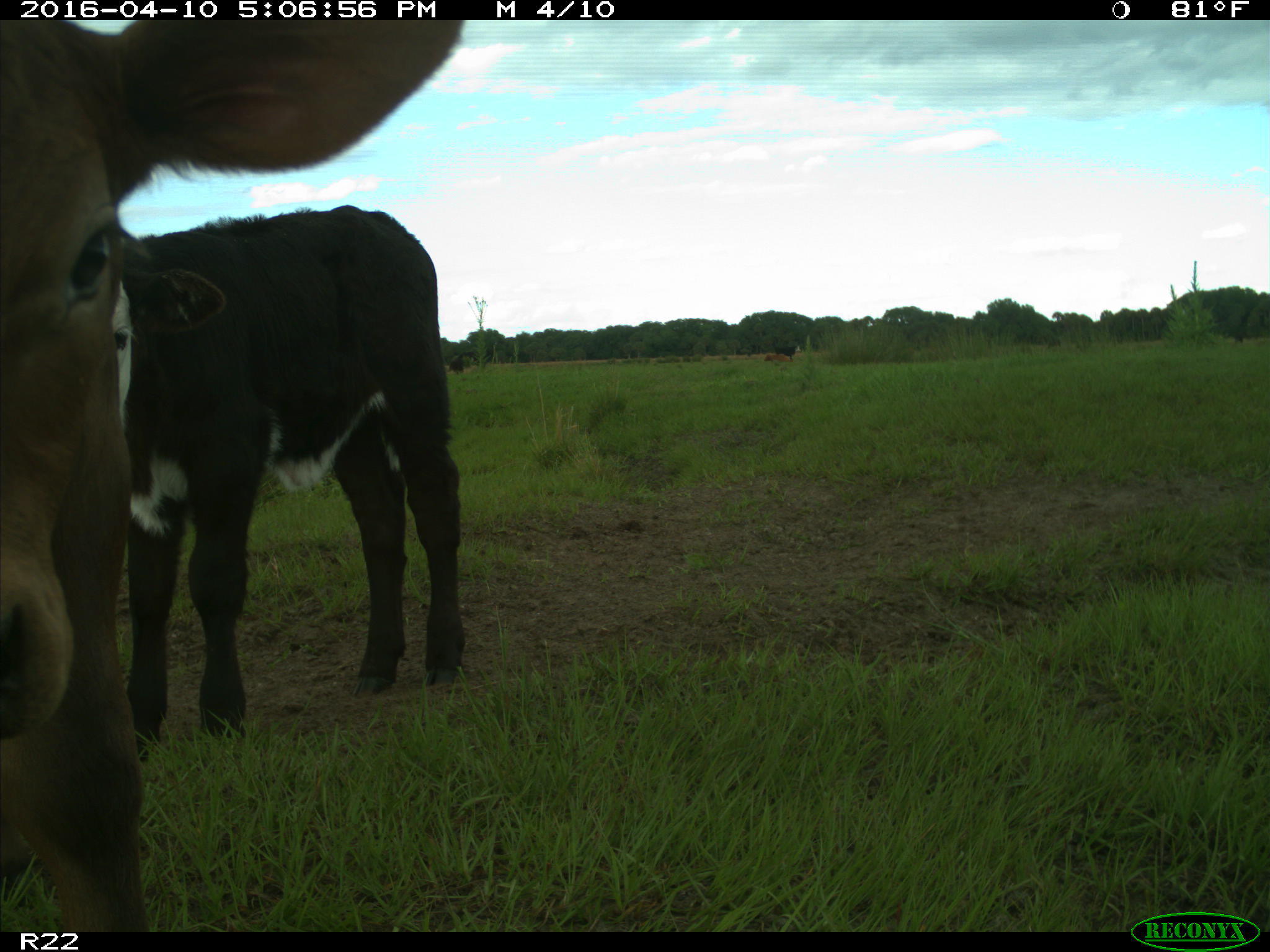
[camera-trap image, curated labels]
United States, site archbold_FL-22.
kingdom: Animalia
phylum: Chordata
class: Mammalia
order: Artiodactyla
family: Bovidae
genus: Bos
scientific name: Bos taurus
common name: domestic cow